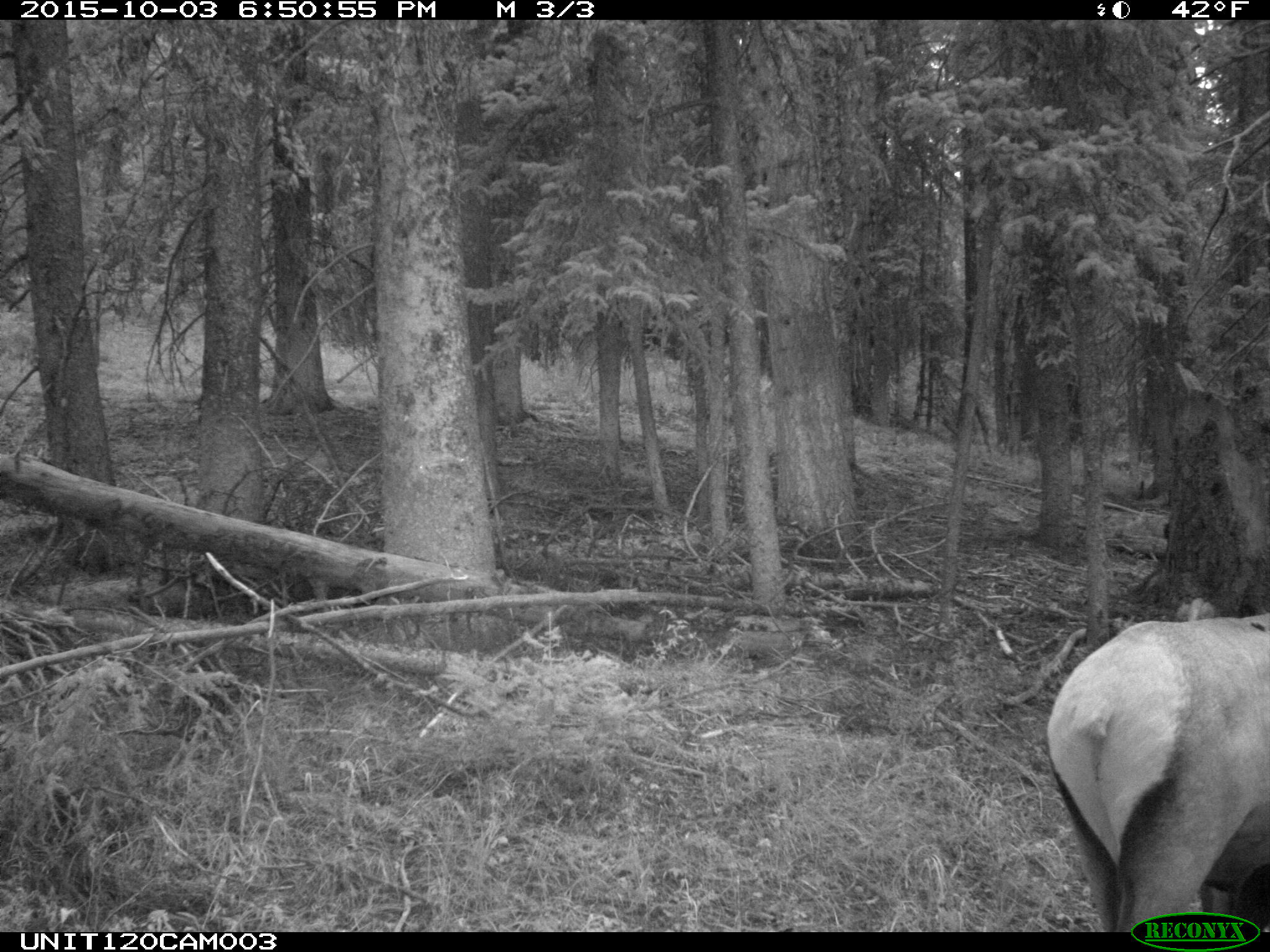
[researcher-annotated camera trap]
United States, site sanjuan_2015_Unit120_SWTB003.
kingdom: Animalia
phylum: Chordata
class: Mammalia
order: Artiodactyla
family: Cervidae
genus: Cervus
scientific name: Cervus elaphus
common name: red deer